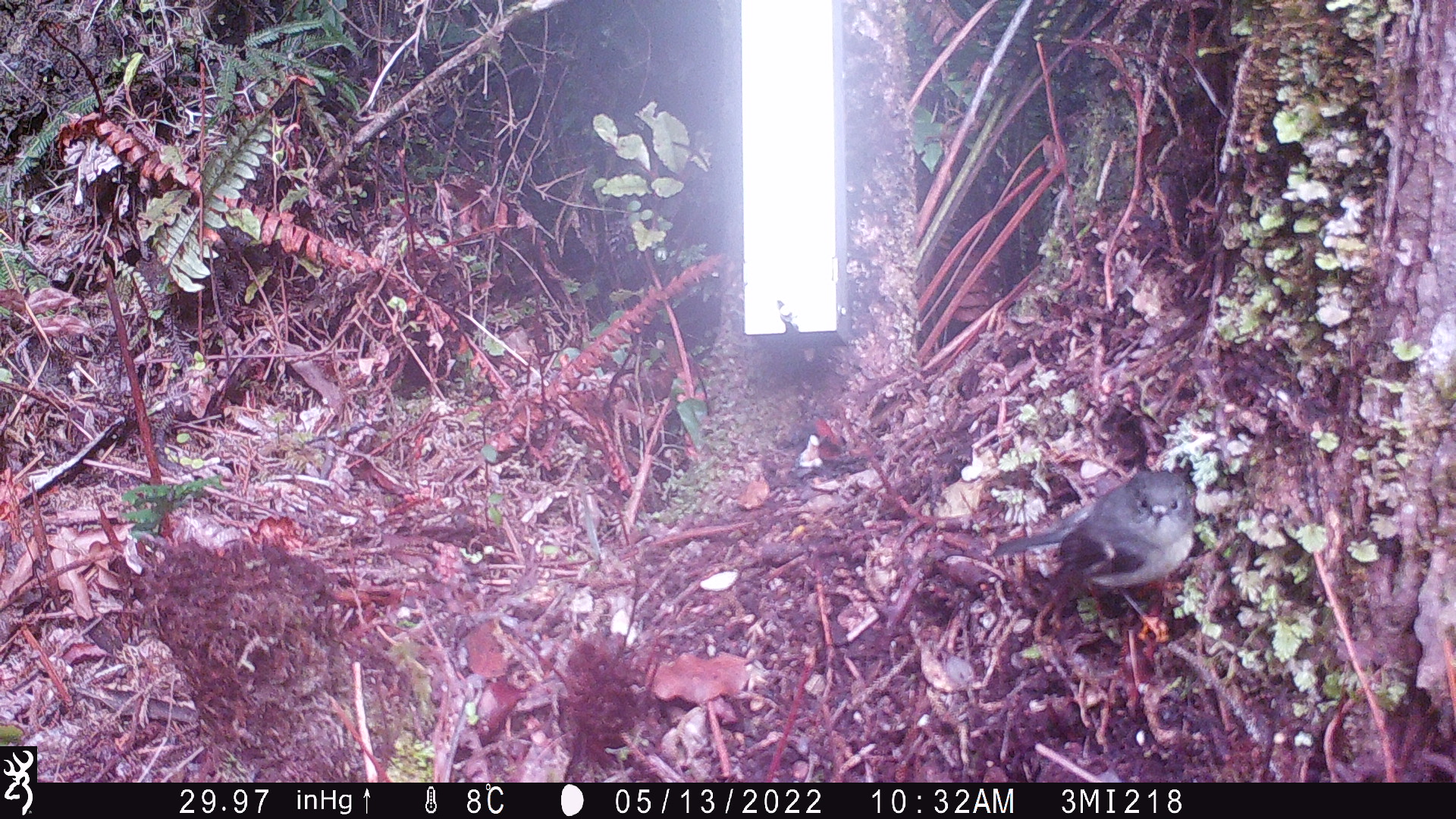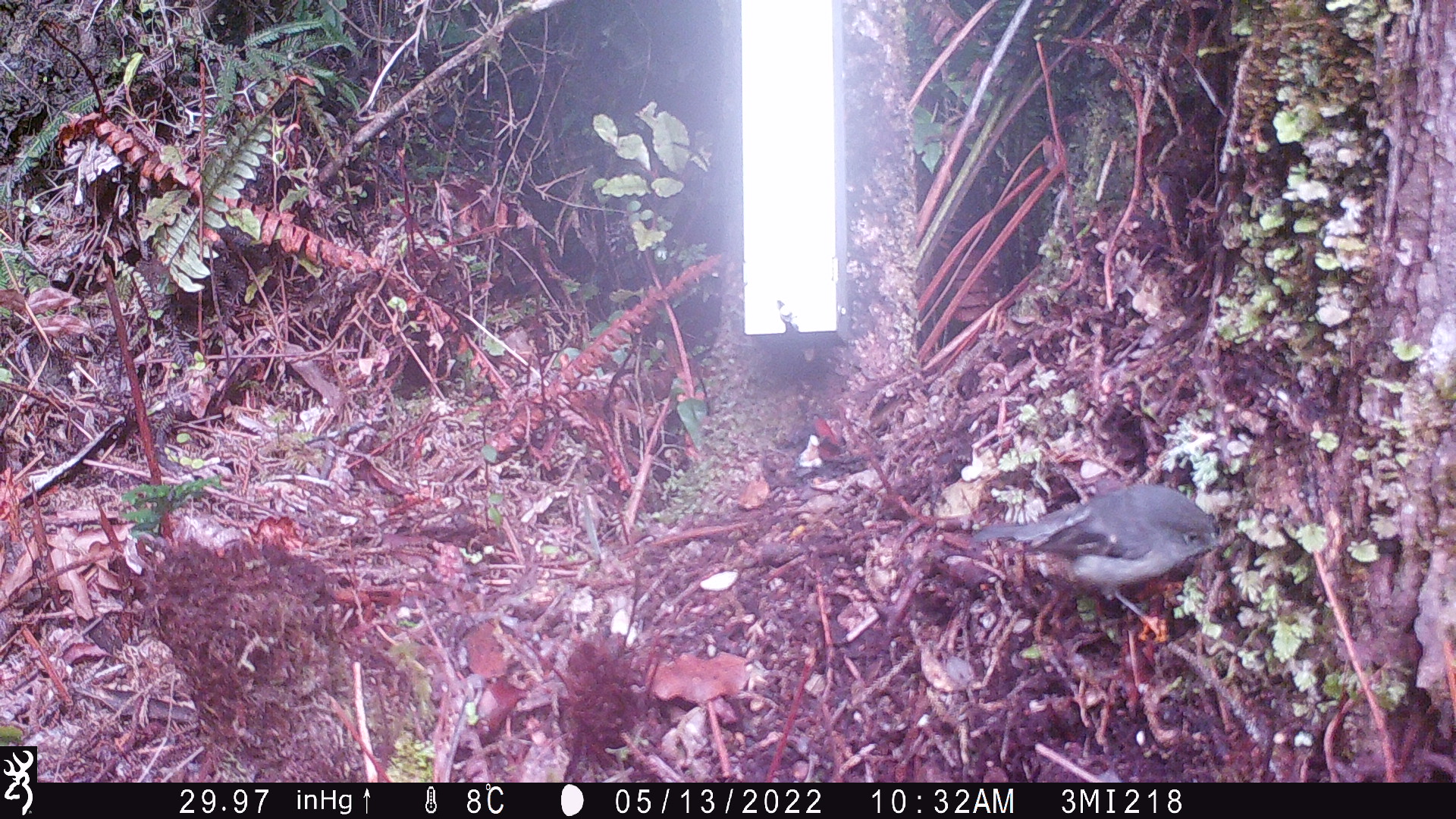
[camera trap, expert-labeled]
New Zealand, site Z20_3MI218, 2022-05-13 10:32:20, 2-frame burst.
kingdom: Animalia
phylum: Chordata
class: Aves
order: Passeriformes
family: Petroicidae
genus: Petroica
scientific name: Petroica macrocephala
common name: tomtit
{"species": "tomtit (Petroica macrocephala)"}